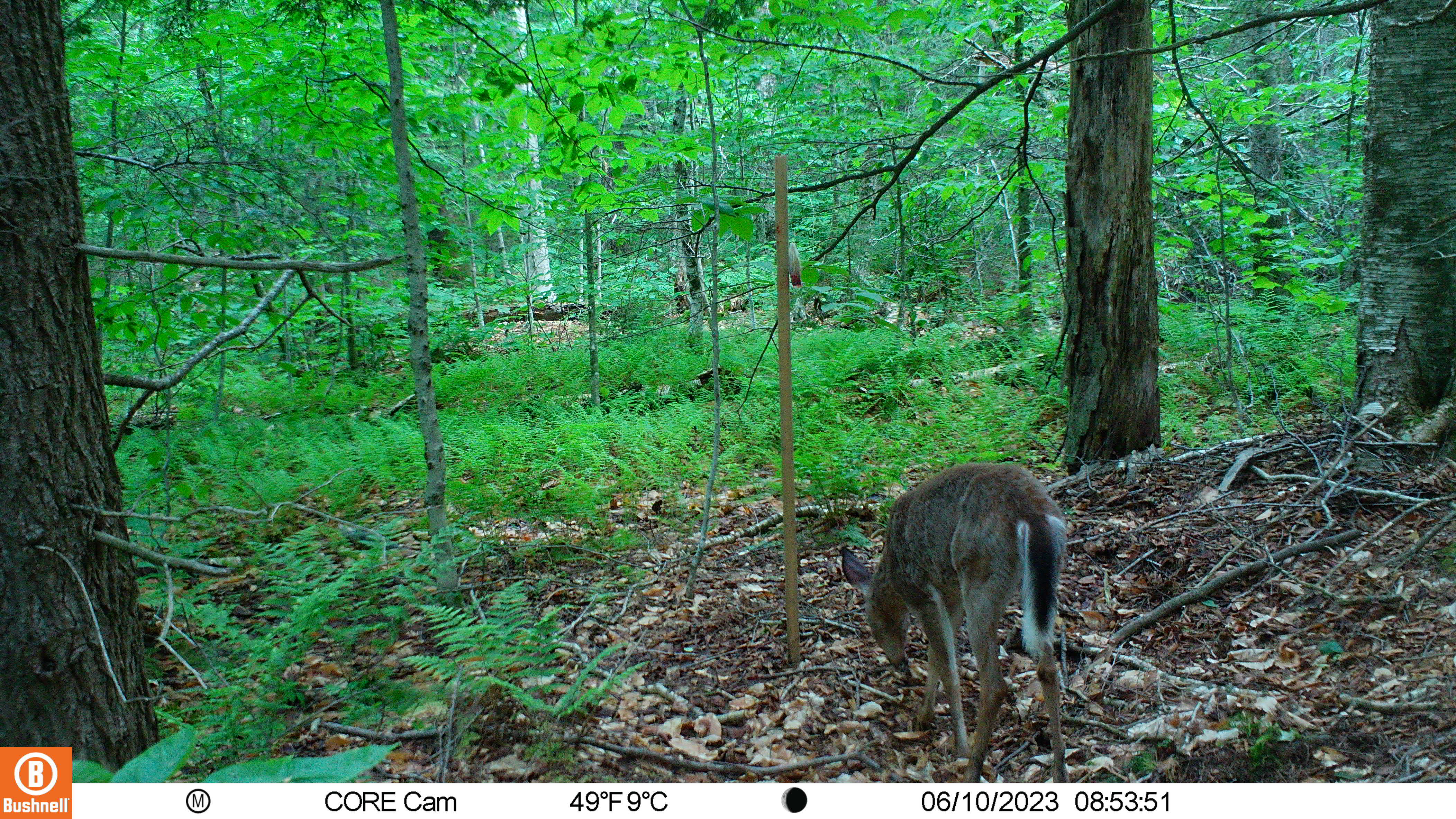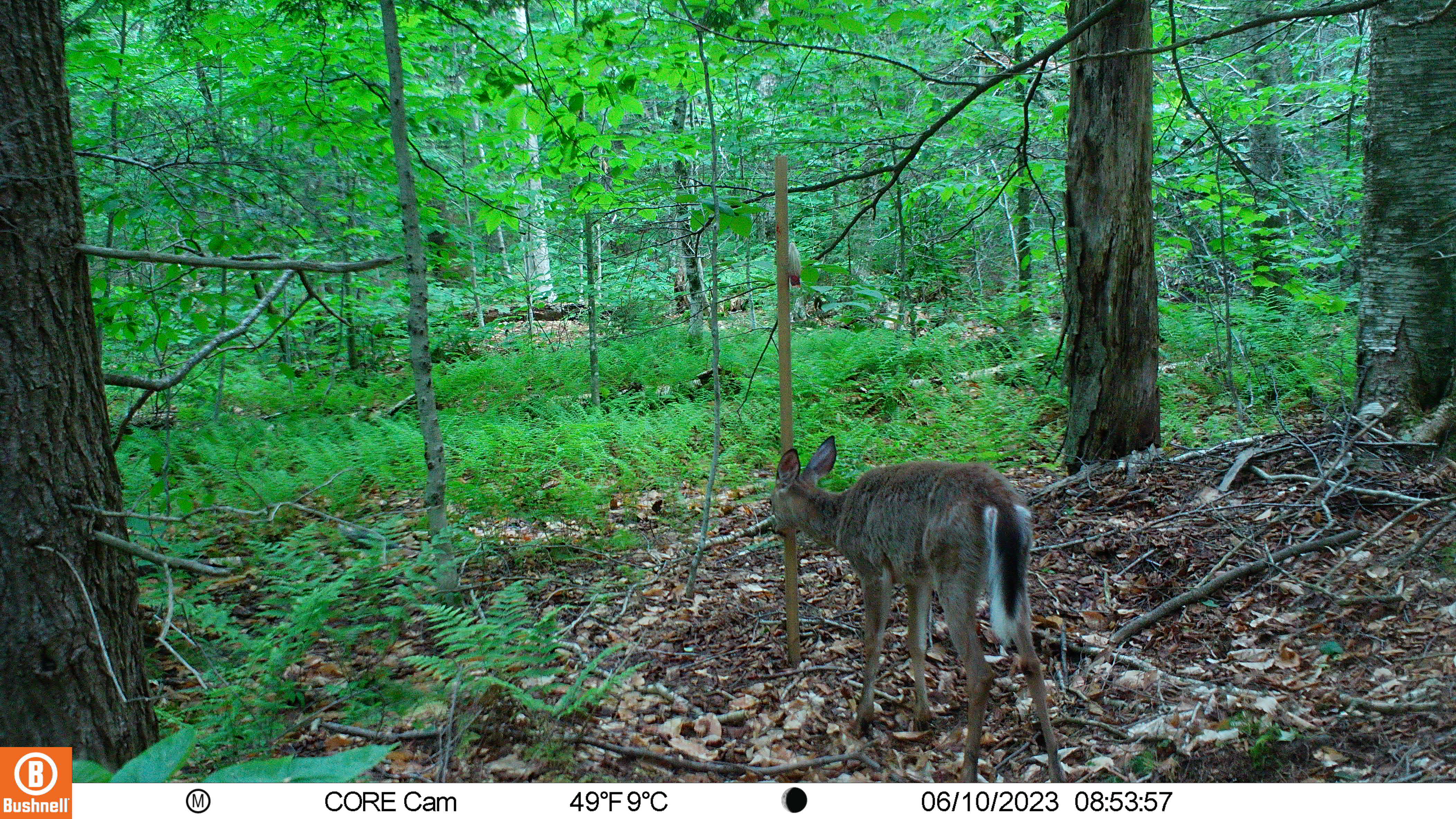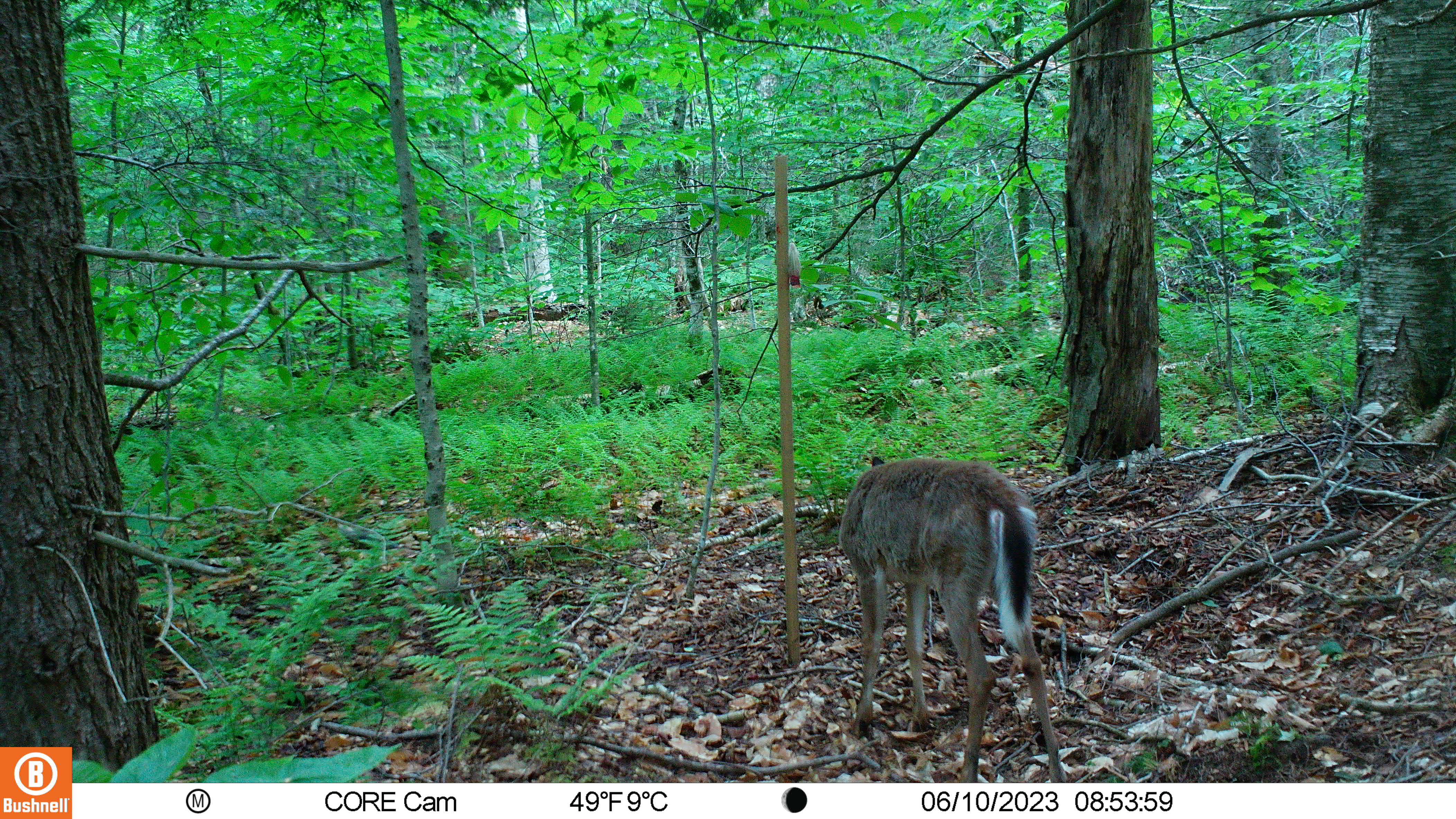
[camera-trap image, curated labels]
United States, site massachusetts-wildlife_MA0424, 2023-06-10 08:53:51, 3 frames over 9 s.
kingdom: Animalia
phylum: Chordata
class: Mammalia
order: Artiodactyla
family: Cervidae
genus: Odocoileus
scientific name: Odocoileus virginianus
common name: white-tailed deer